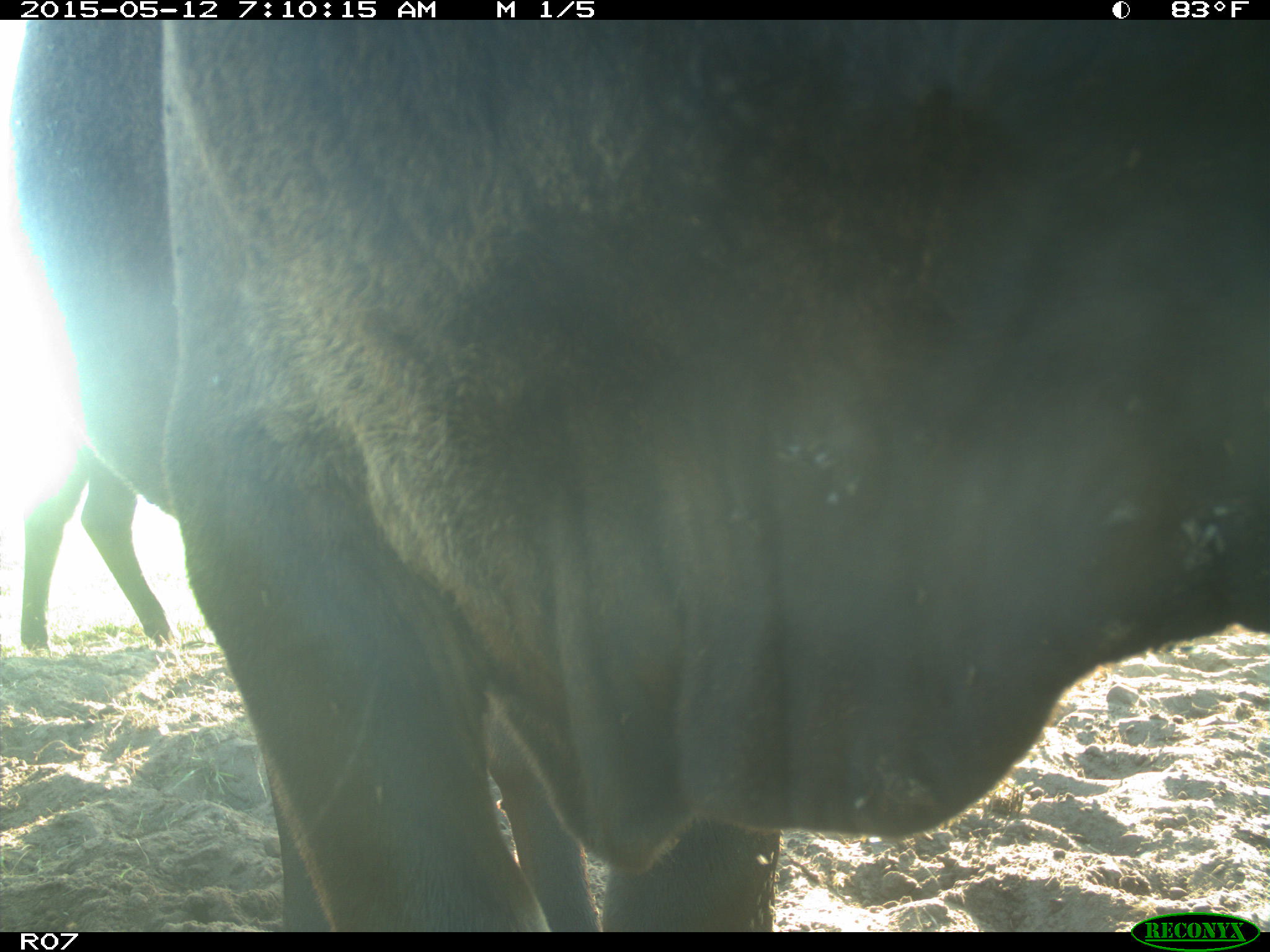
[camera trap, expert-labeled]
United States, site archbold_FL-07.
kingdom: Animalia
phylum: Chordata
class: Mammalia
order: Artiodactyla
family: Bovidae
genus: Bos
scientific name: Bos taurus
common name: domestic cow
Bos taurus (domestic cow).